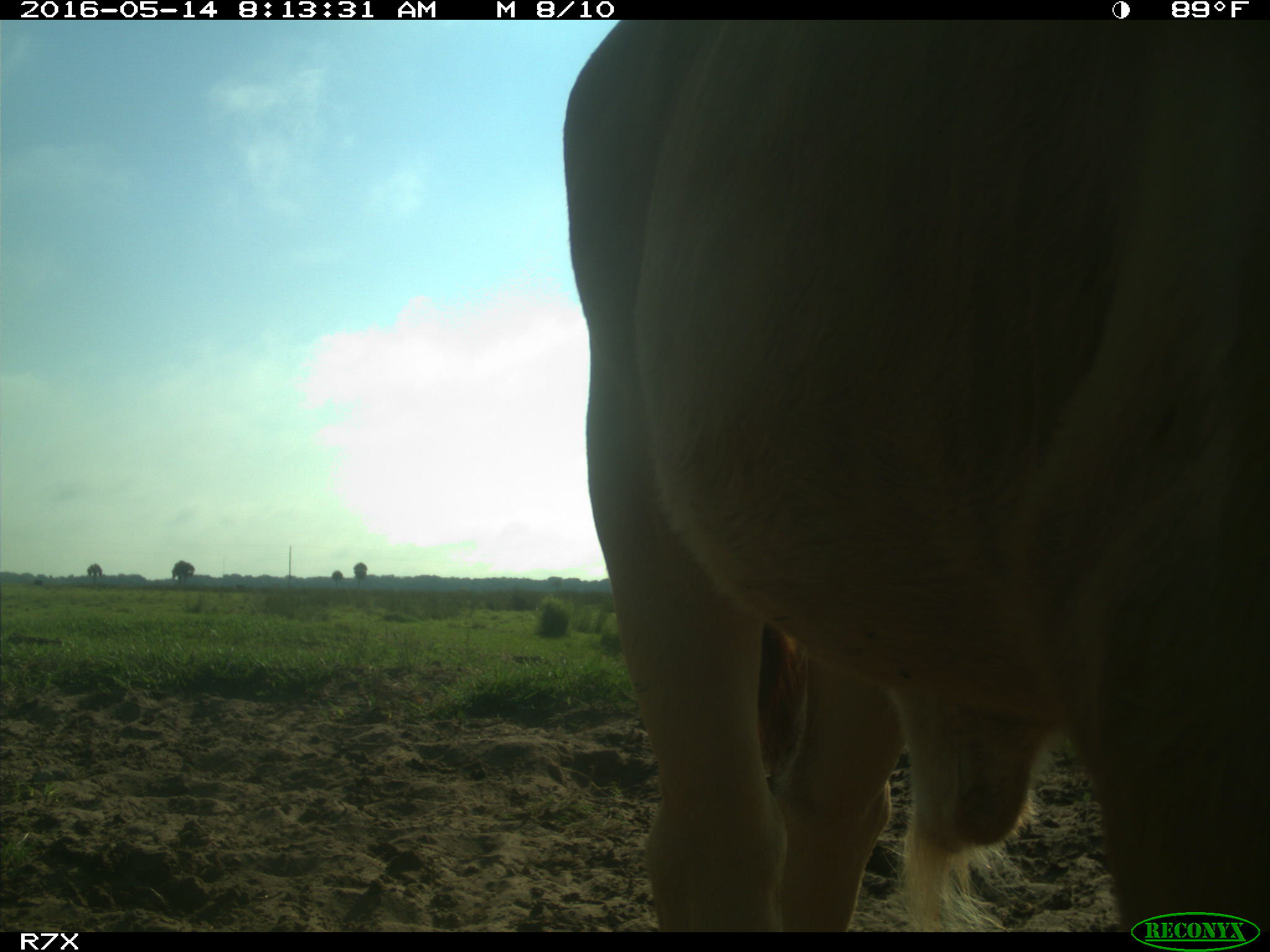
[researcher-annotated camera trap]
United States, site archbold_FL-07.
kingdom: Animalia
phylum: Chordata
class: Mammalia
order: Artiodactyla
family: Bovidae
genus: Bos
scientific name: Bos taurus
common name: domestic cow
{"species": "Bos taurus (domestic cow)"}